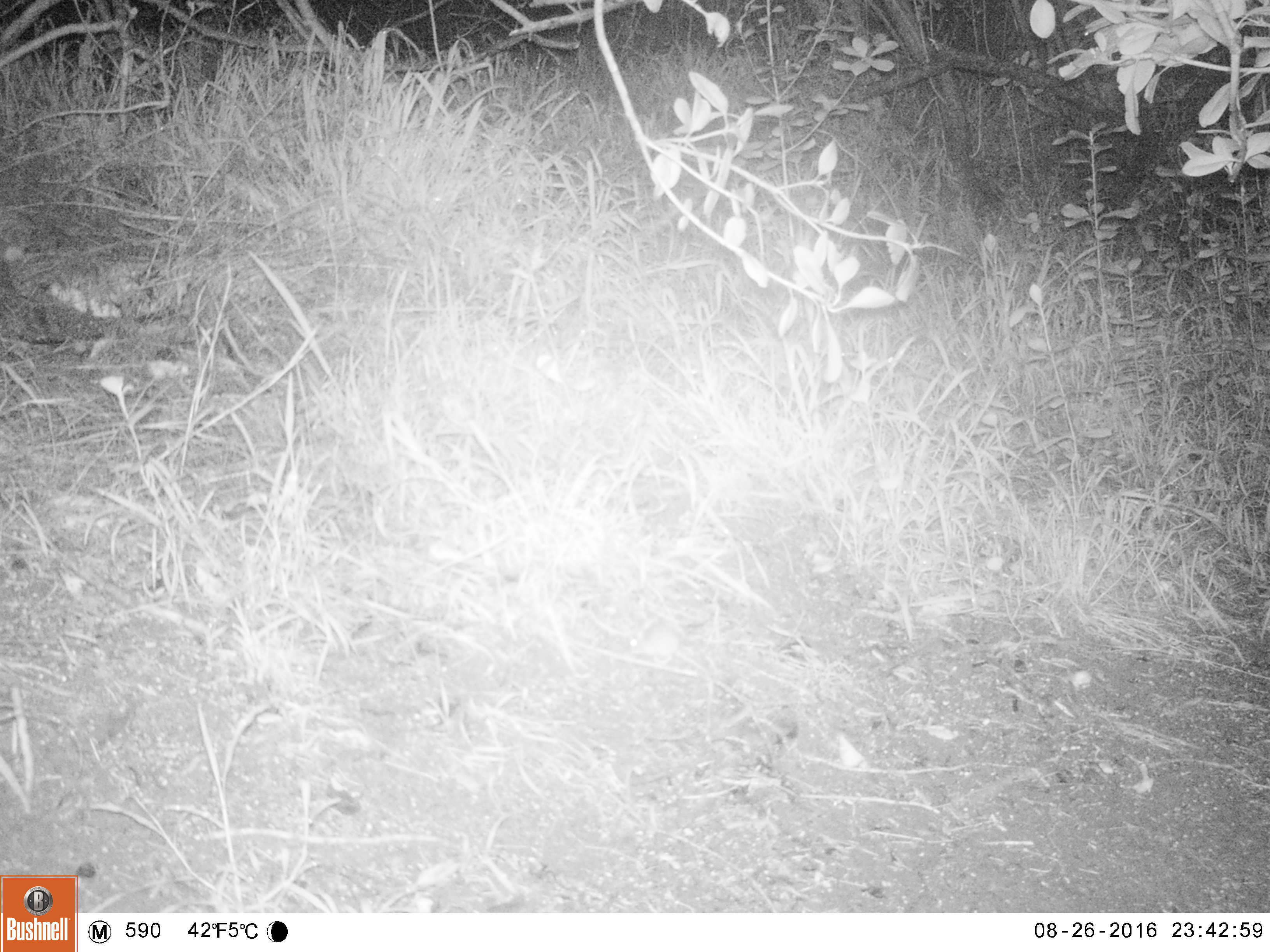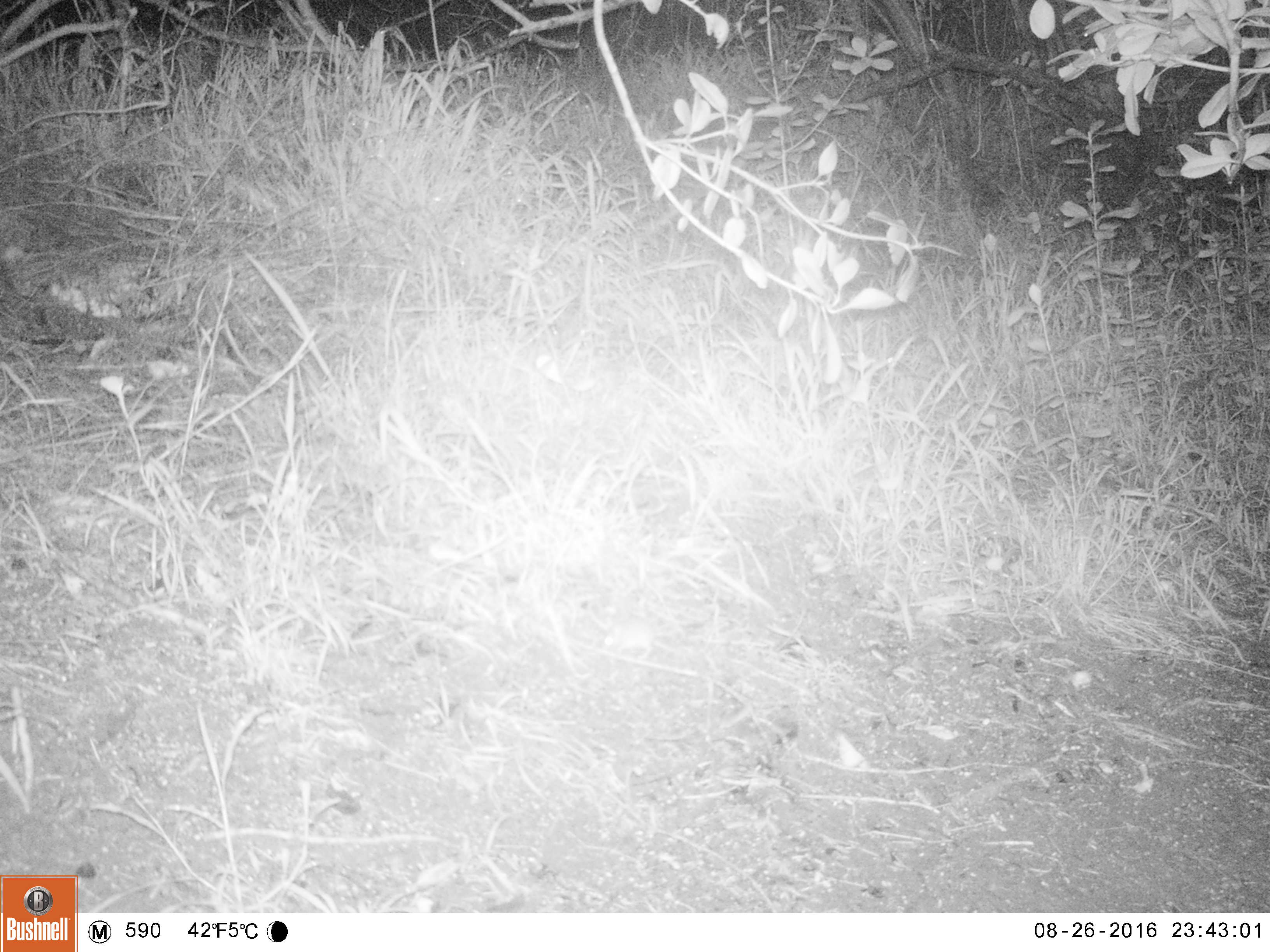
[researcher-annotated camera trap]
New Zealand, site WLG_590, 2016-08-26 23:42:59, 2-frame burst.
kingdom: Animalia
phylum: Chordata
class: Mammalia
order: Rodentia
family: Muridae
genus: Mus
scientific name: Mus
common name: mouse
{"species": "mouse (Mus)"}